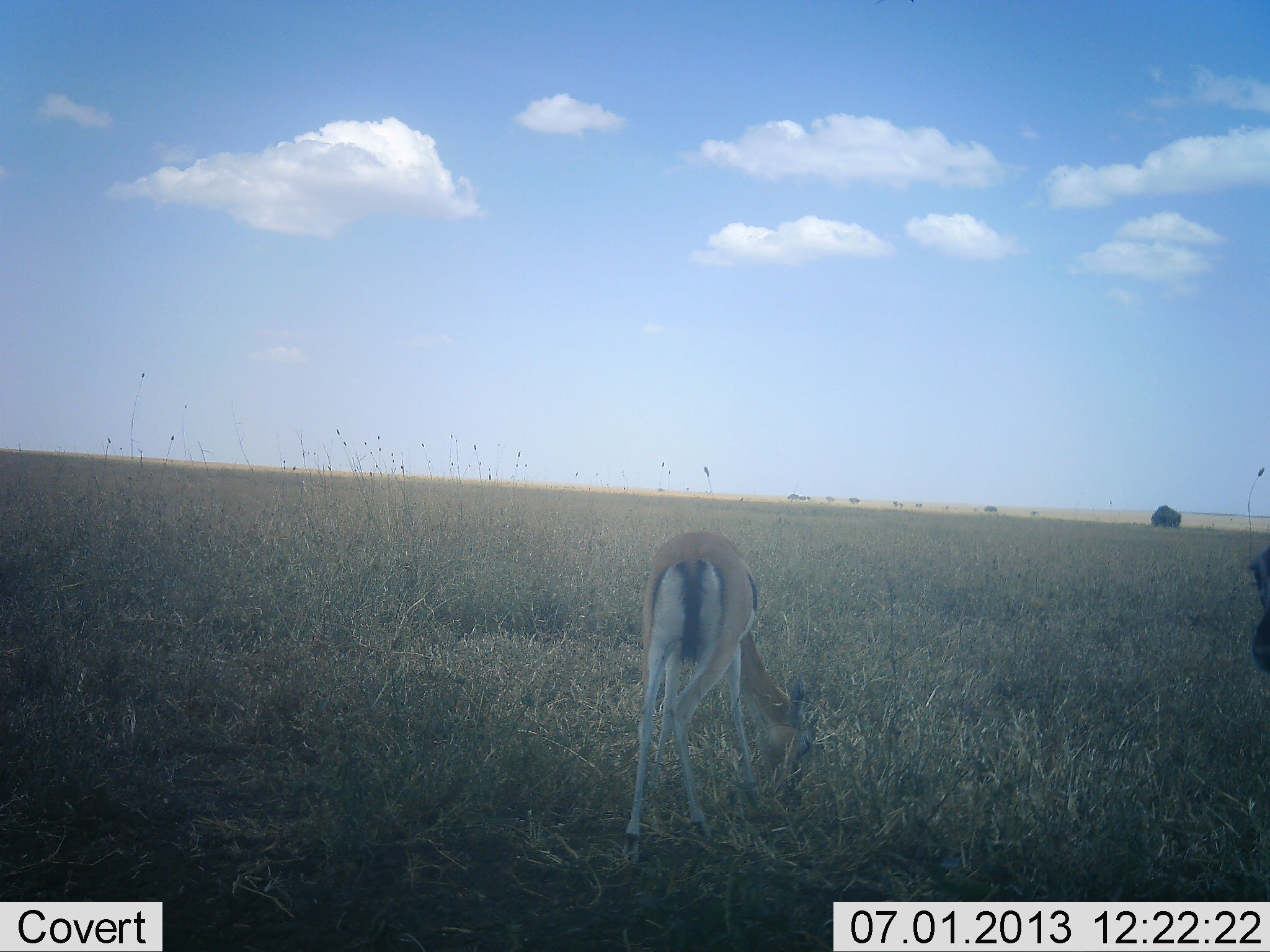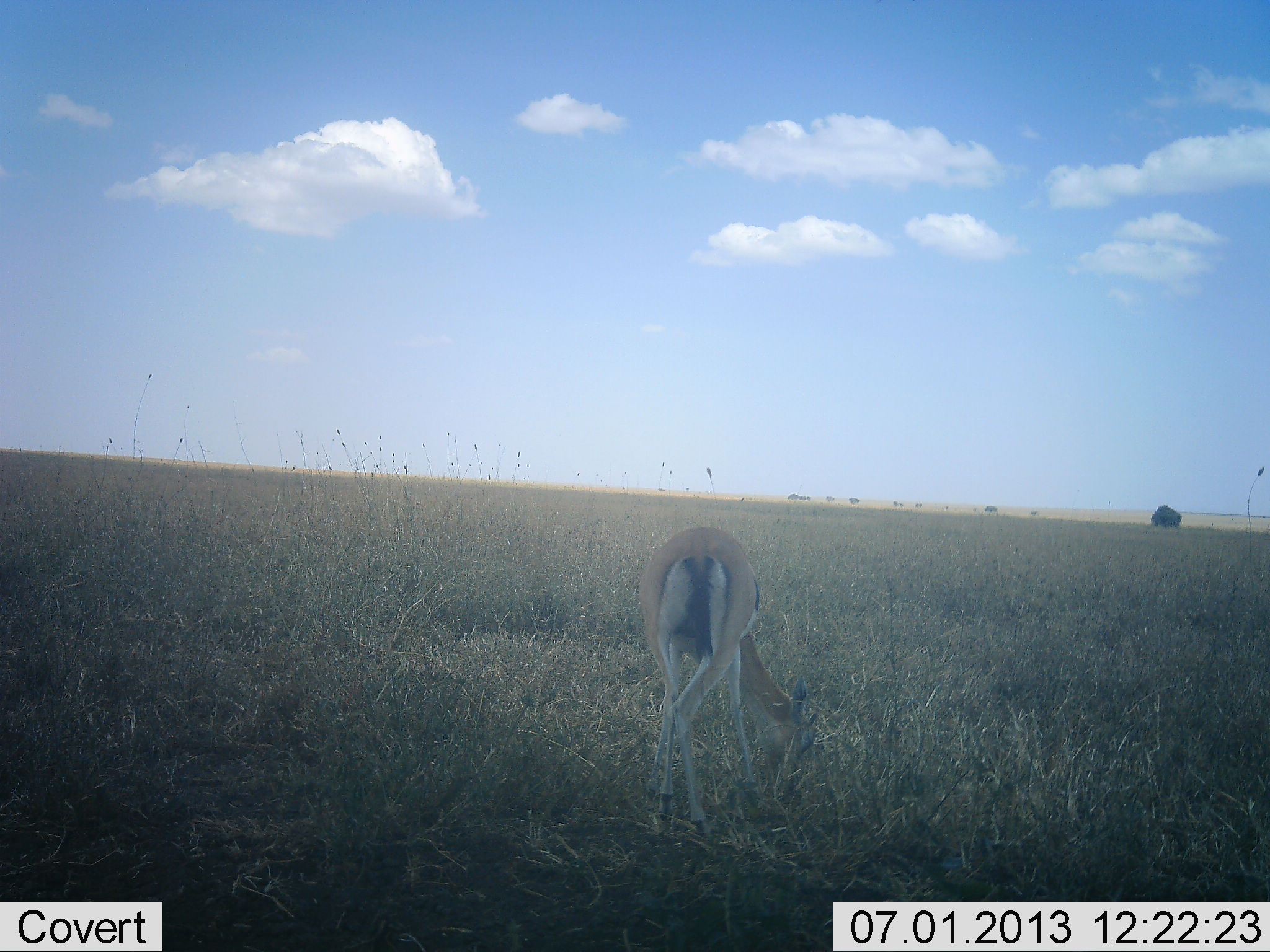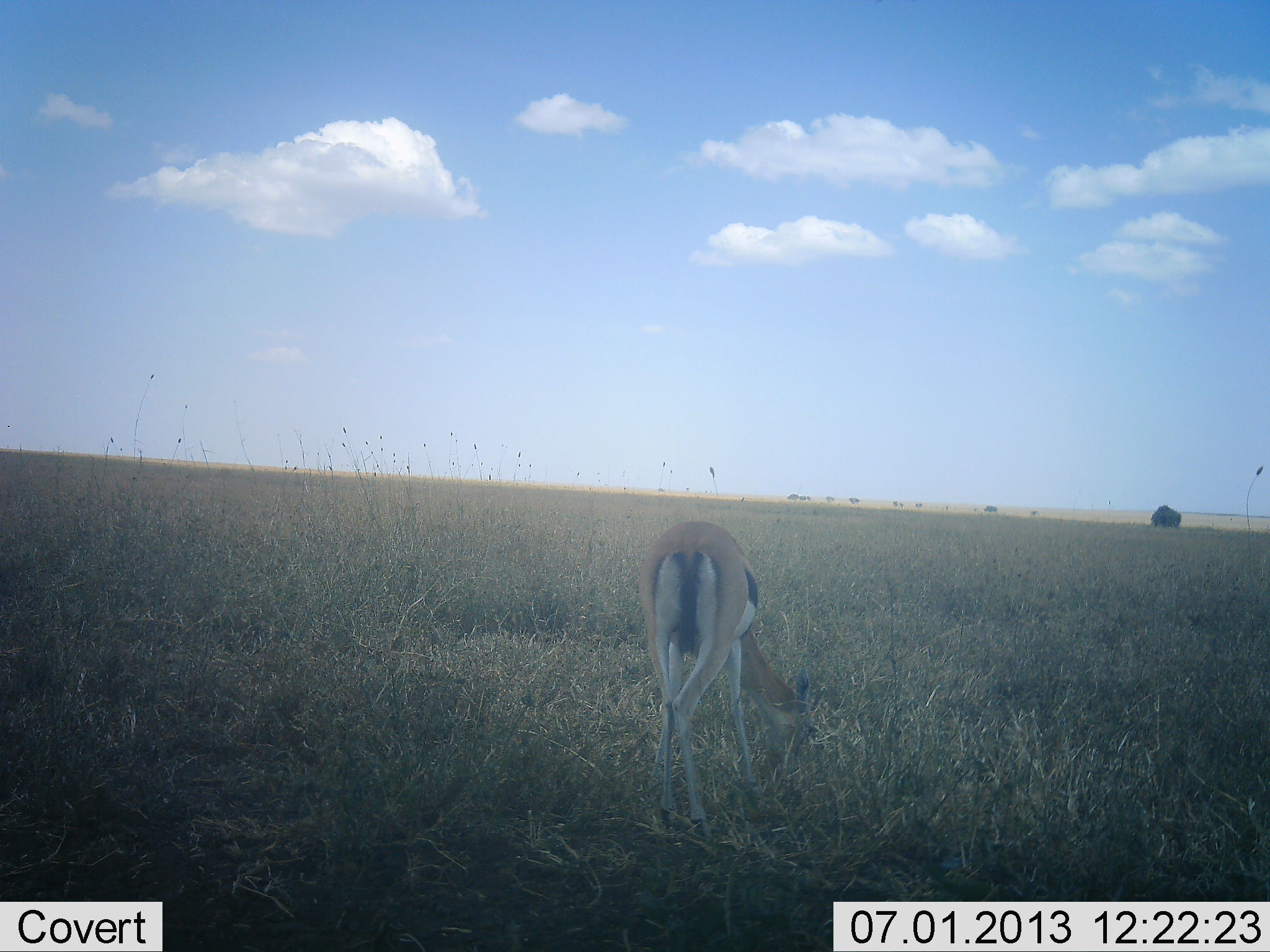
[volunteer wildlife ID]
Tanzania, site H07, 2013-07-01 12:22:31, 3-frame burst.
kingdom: Animalia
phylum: Chordata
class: Mammalia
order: Artiodactyla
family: Bovidae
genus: Eudorcas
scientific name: Eudorcas thomsonii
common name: thomson's gazelle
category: gazellethomsons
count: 1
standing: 15%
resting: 0%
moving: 7%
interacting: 0%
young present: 4%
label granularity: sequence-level